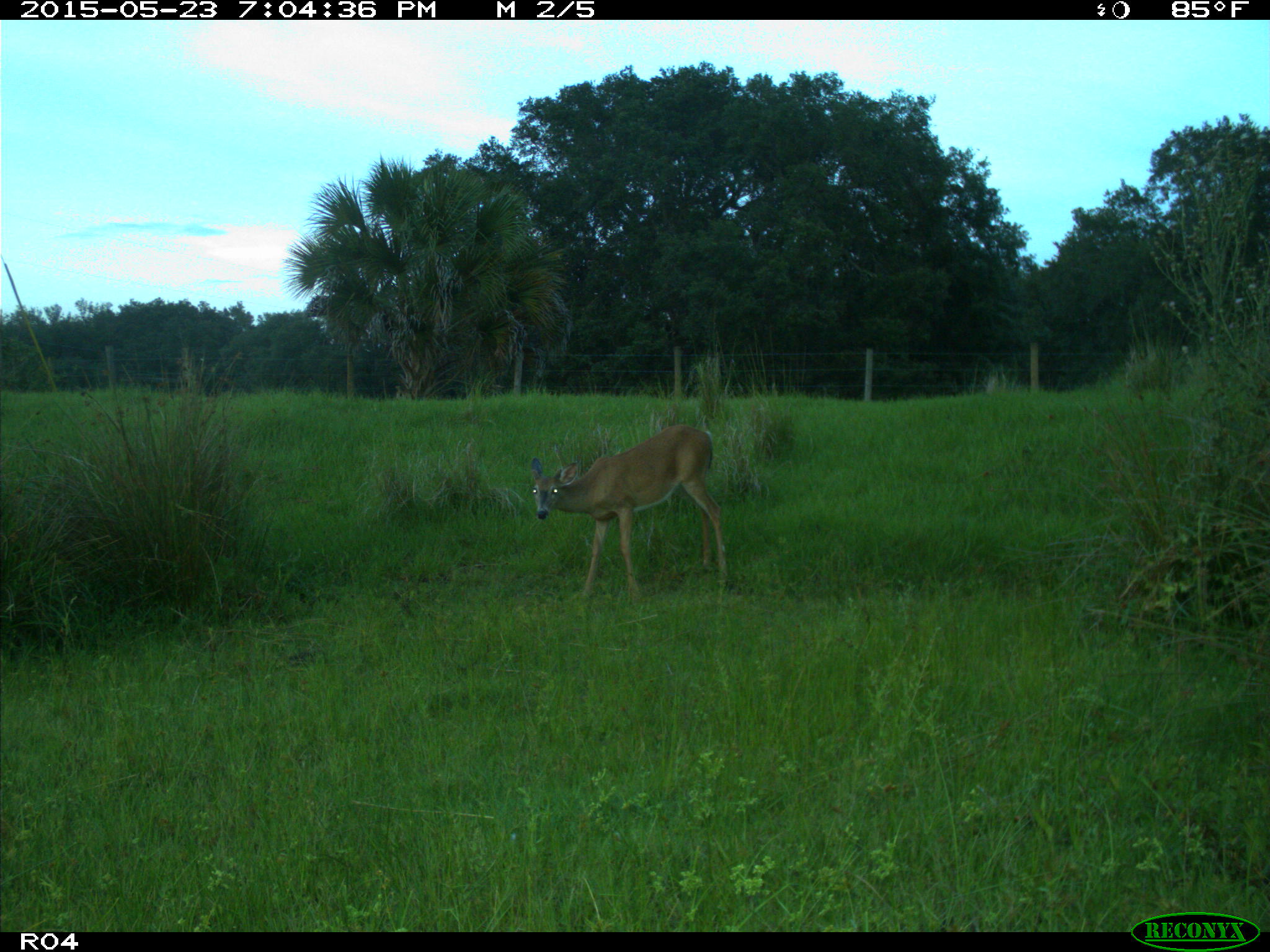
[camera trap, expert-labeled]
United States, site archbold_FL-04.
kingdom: Animalia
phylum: Chordata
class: Mammalia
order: Artiodactyla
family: Cervidae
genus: Odocoileus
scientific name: Odocoileus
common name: deer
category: unidentified deer